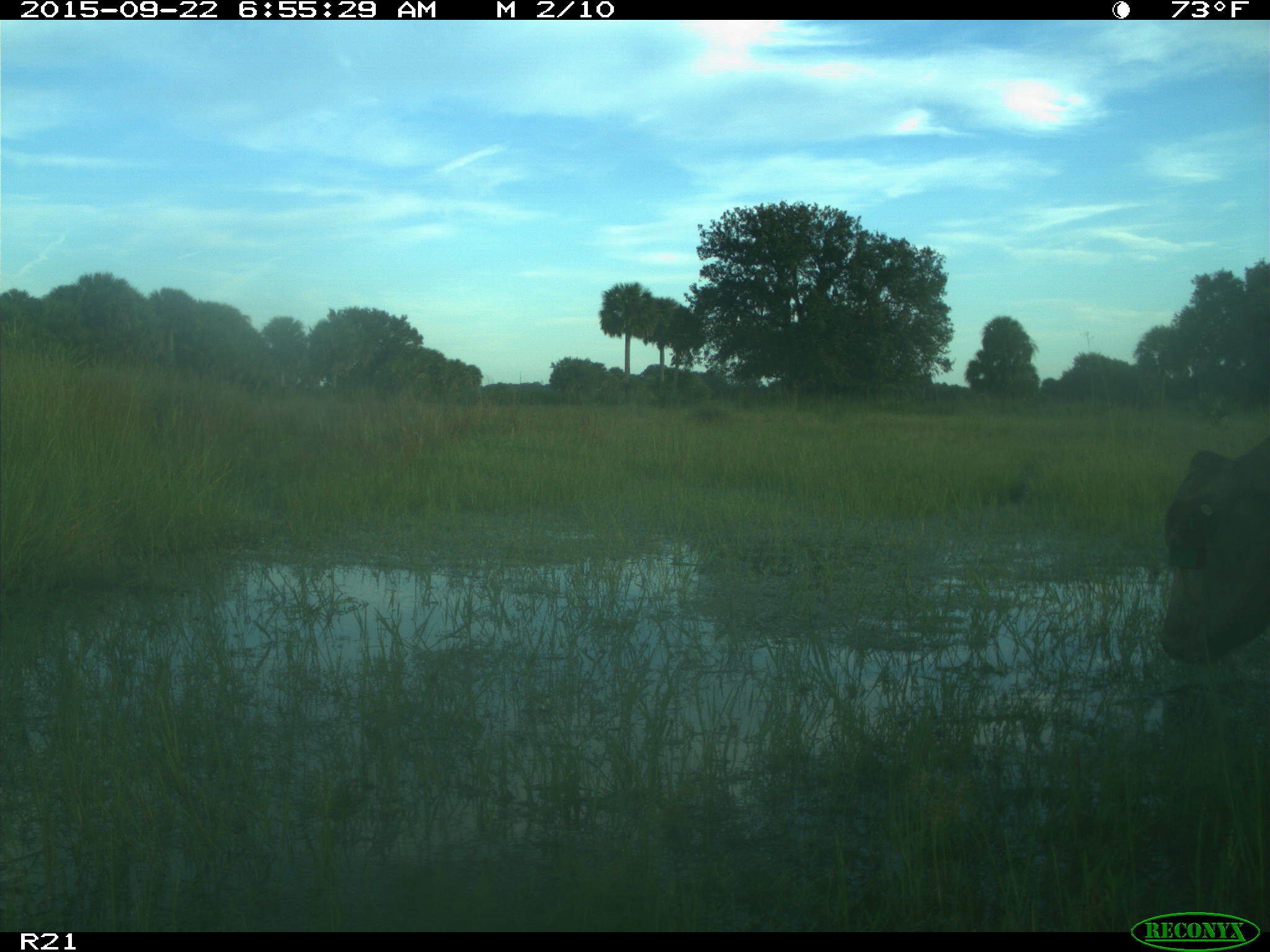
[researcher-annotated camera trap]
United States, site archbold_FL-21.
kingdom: Animalia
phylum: Chordata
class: Mammalia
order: Artiodactyla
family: Bovidae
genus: Bos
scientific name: Bos taurus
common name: domestic cow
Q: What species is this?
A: Bos taurus (domestic cow).